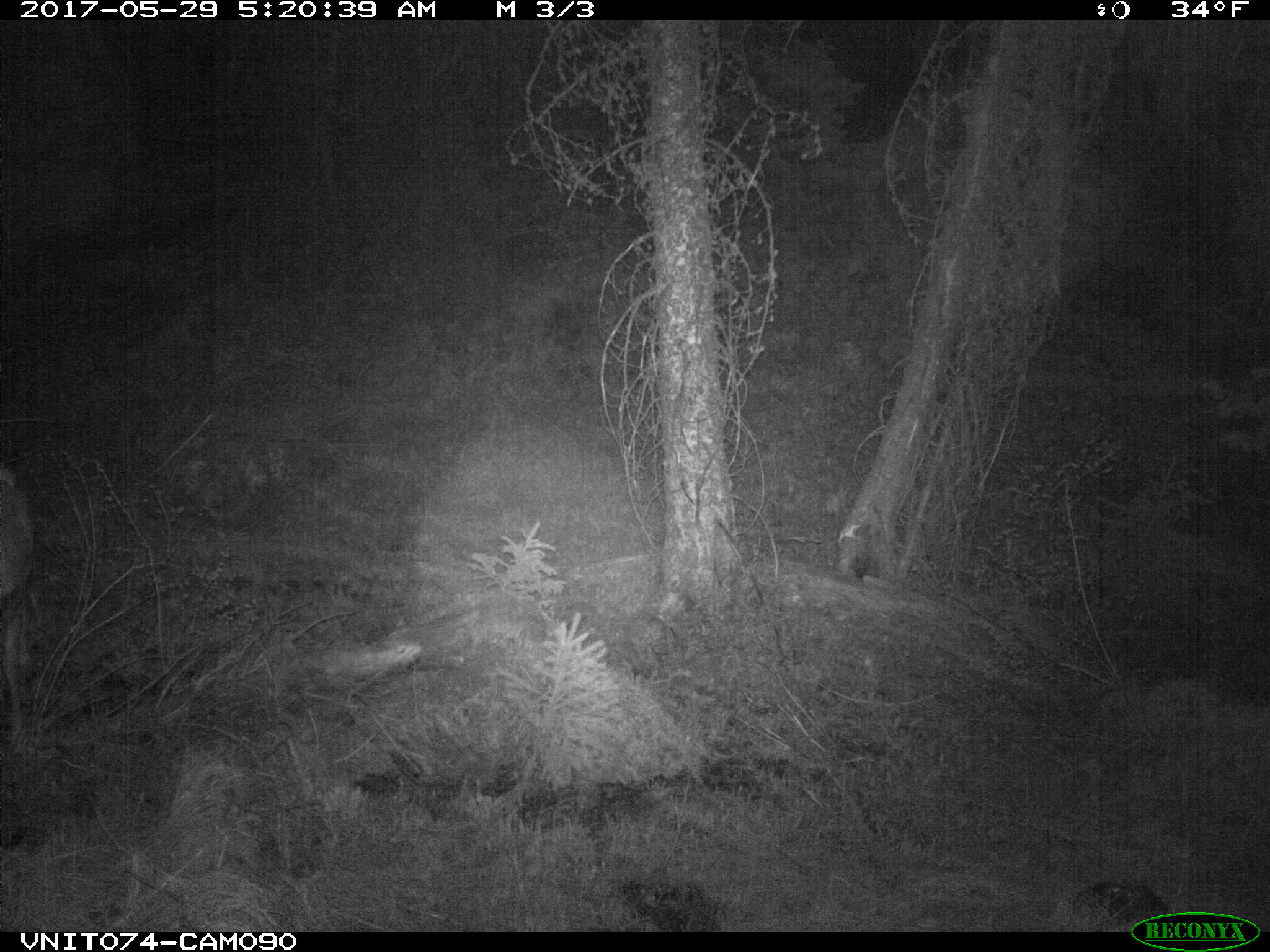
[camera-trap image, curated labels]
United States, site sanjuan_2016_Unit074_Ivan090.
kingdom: Animalia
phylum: Chordata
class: Mammalia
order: Artiodactyla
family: Cervidae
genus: Odocoileus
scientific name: Odocoileus hemionus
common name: mule deer